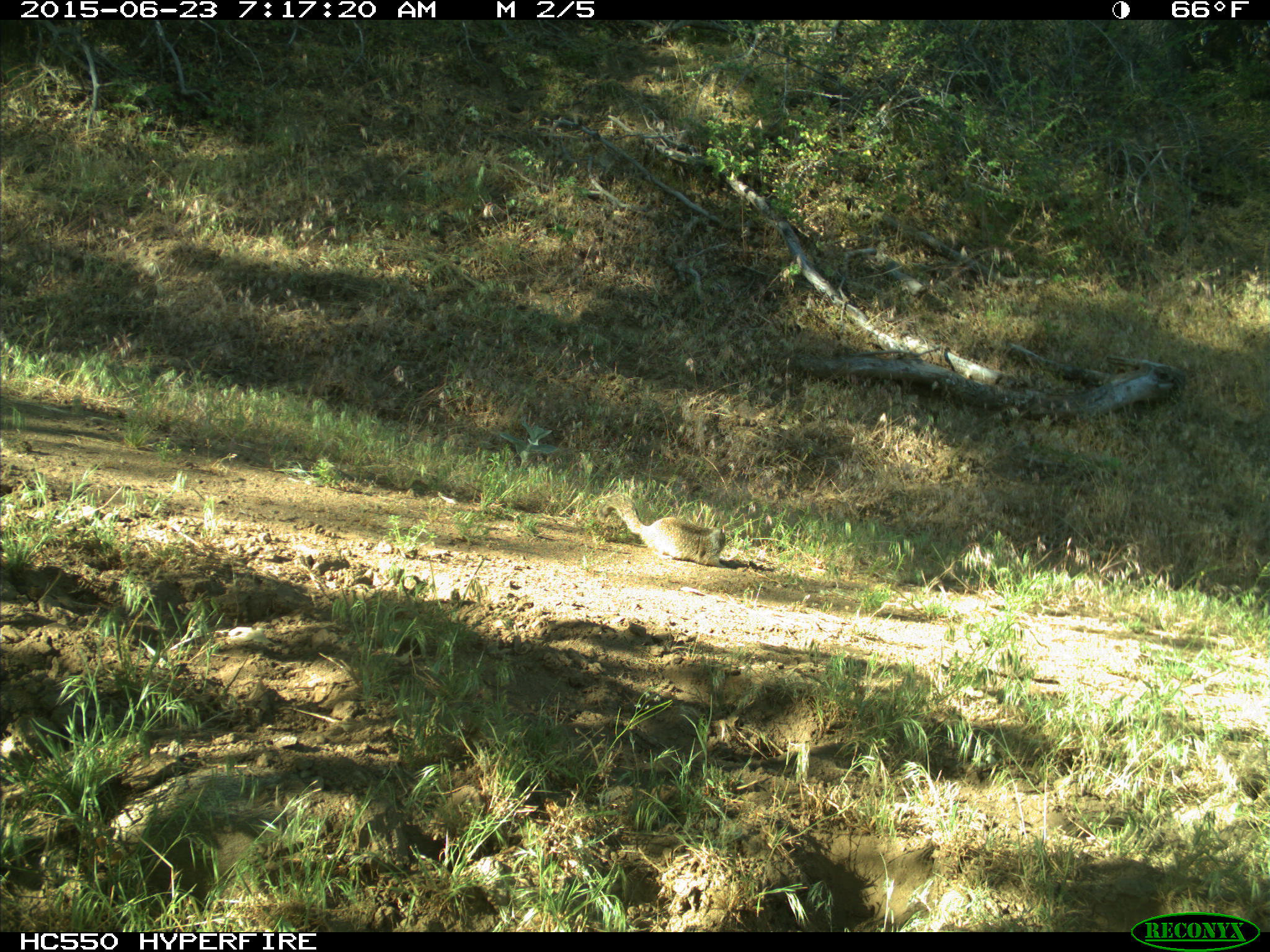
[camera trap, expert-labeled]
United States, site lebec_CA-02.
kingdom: Animalia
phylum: Chordata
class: Mammalia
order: Rodentia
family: Sciuridae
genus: Otospermophilus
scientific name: Otospermophilus beecheyi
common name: california ground squirrel